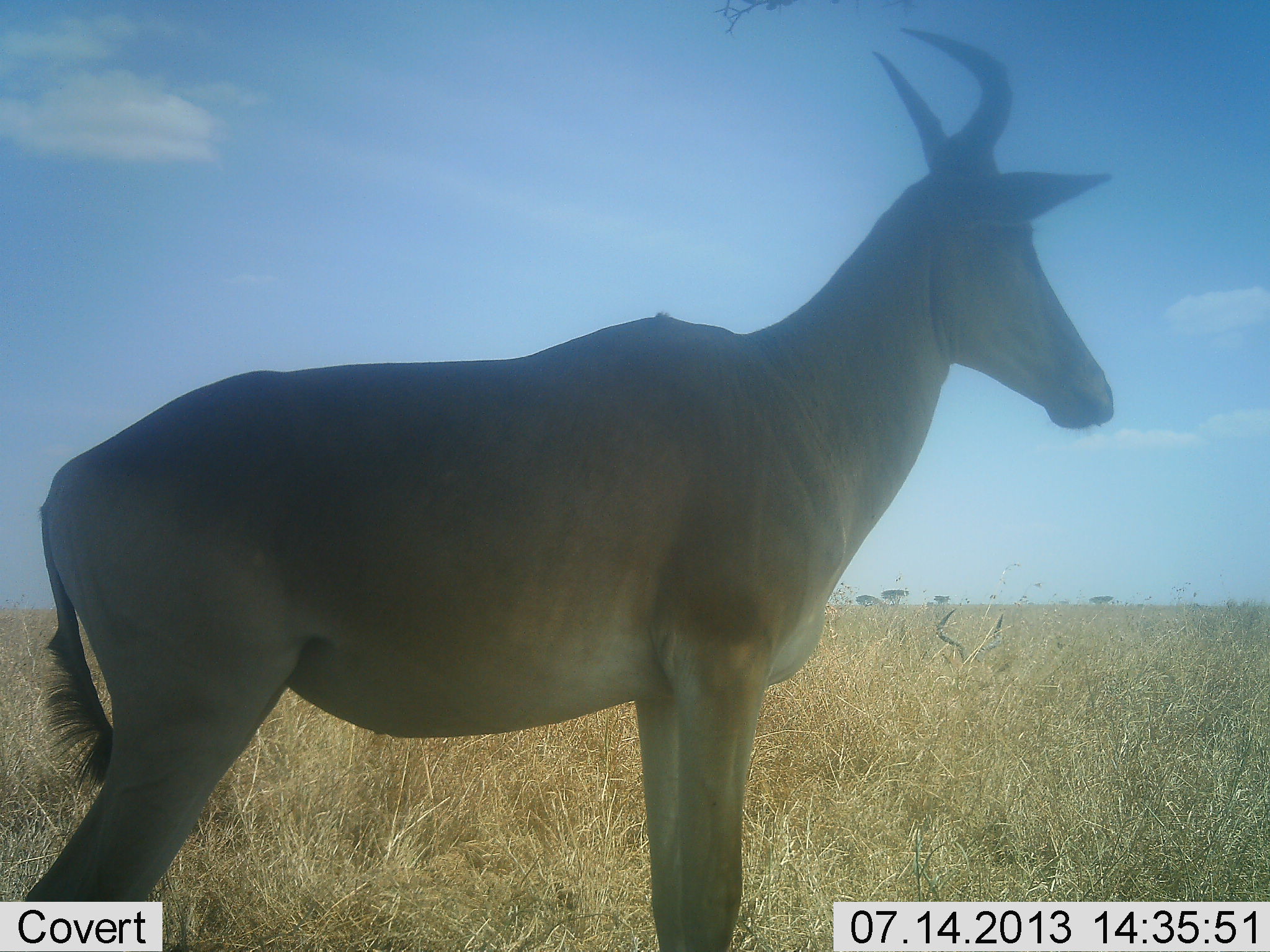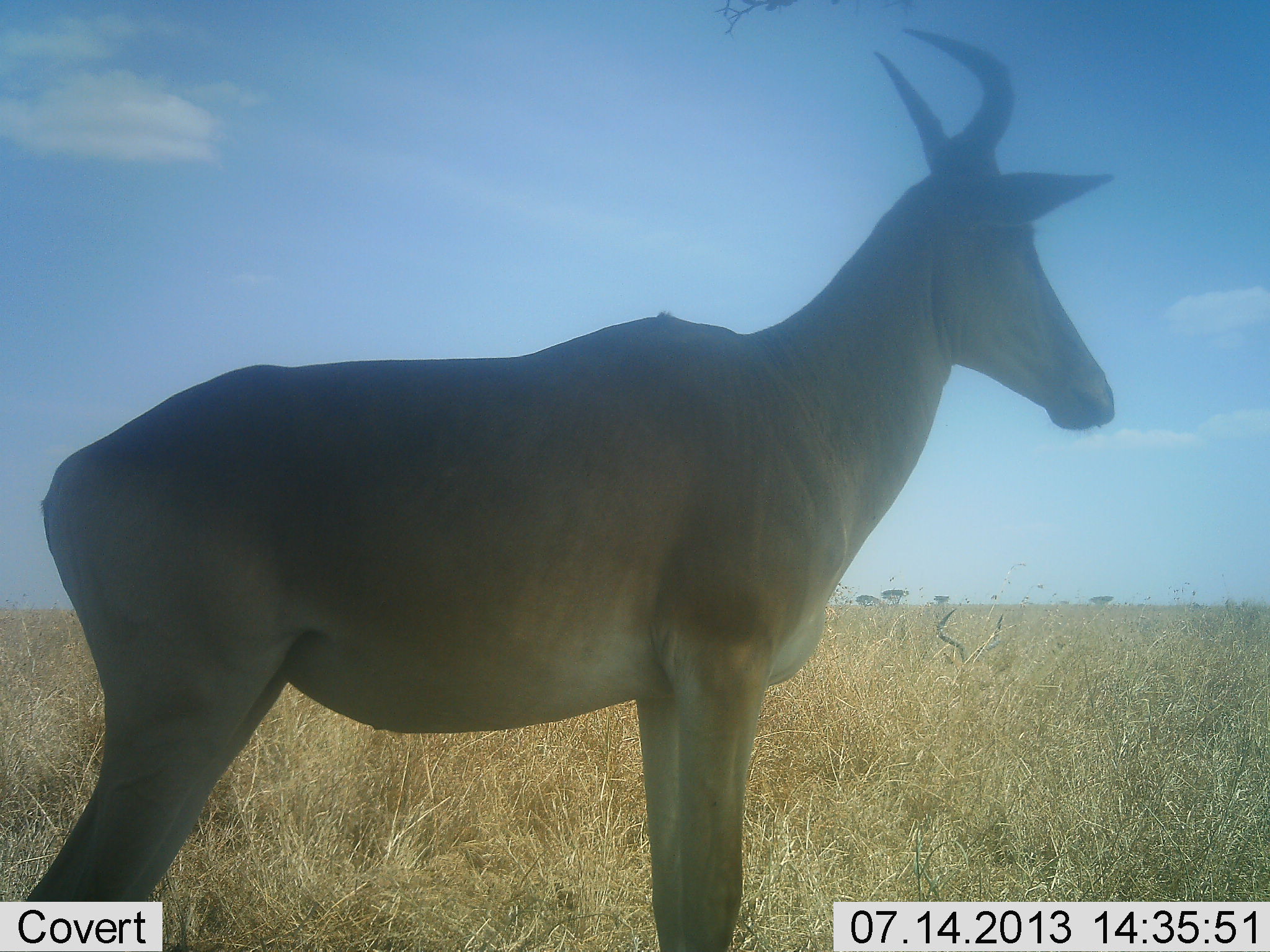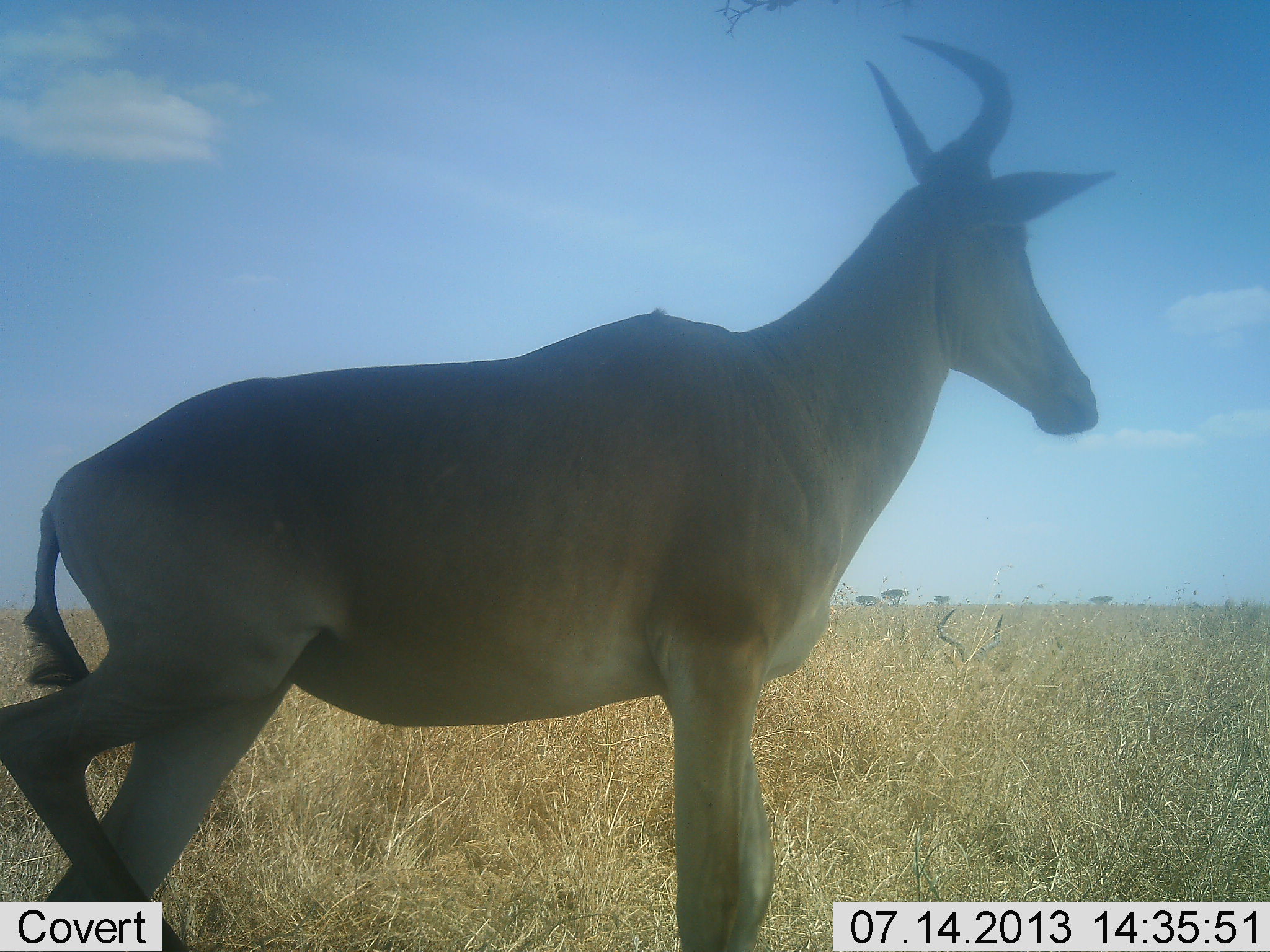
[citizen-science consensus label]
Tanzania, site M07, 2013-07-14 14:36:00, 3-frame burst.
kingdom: Animalia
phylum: Chordata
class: Mammalia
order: Artiodactyla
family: Bovidae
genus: Alcelaphus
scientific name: Alcelaphus buselaphus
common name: hartebeest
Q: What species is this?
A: Hartebeest (Alcelaphus buselaphus).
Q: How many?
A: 1.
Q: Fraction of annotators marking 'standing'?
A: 100%.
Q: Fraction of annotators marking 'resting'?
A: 10%.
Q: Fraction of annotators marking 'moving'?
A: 0%.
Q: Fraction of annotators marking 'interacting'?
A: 0%.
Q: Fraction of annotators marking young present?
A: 0%.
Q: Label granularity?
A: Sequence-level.